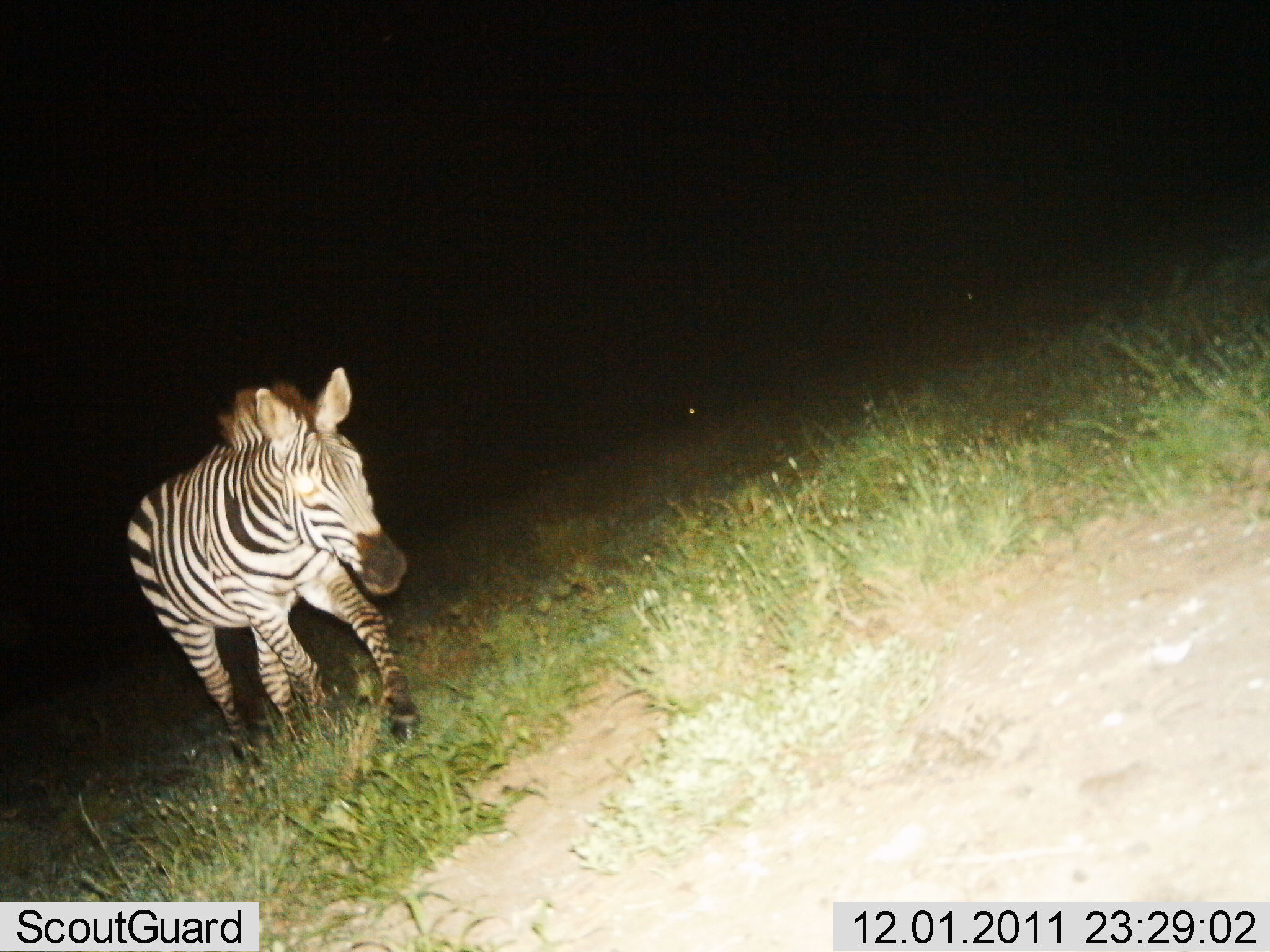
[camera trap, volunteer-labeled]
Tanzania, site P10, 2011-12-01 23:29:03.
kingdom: Animalia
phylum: Chordata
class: Mammalia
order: Perissodactyla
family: Equidae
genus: Equus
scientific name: Equus quagga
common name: plains zebra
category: zebra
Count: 1.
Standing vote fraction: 20%.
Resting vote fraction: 0%.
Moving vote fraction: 90%.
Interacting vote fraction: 0%.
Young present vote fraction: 0%.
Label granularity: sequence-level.